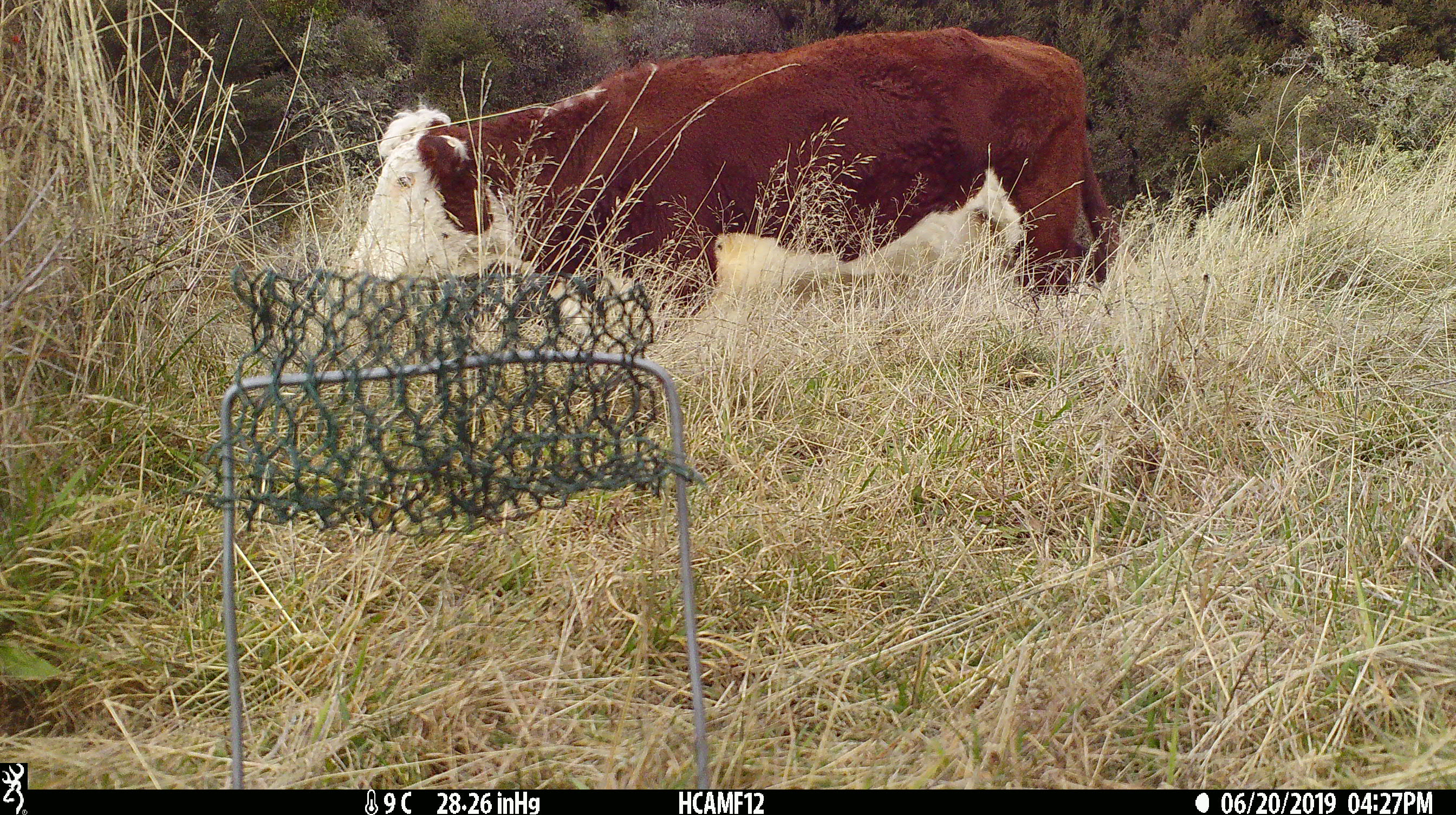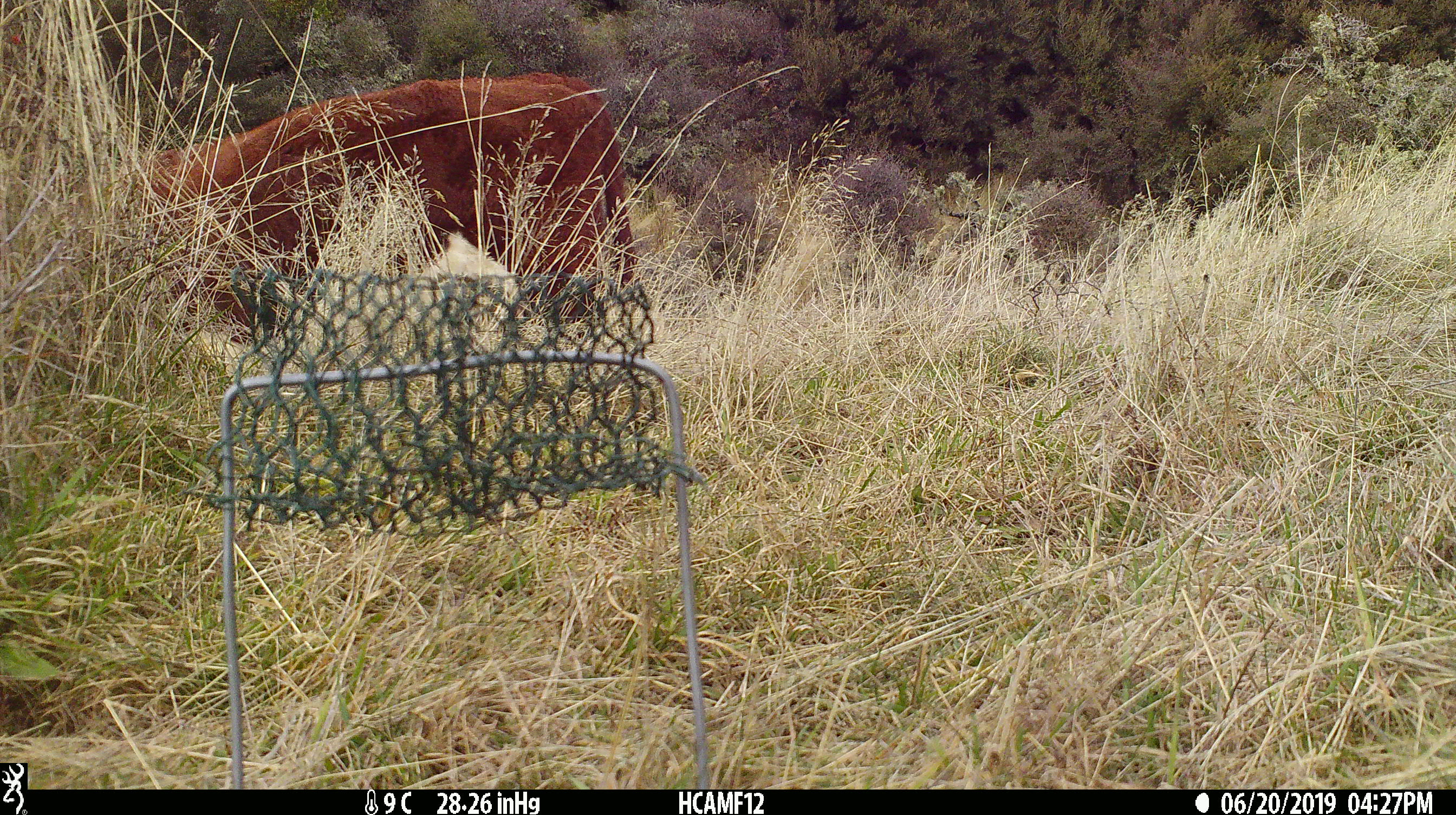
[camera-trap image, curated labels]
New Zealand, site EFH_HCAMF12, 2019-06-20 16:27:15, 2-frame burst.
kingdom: Animalia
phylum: Chordata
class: Mammalia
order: Artiodactyla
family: Bovidae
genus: Bos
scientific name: Bos taurus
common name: domestic cow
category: cow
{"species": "cow (domestic cow) (Bos taurus)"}